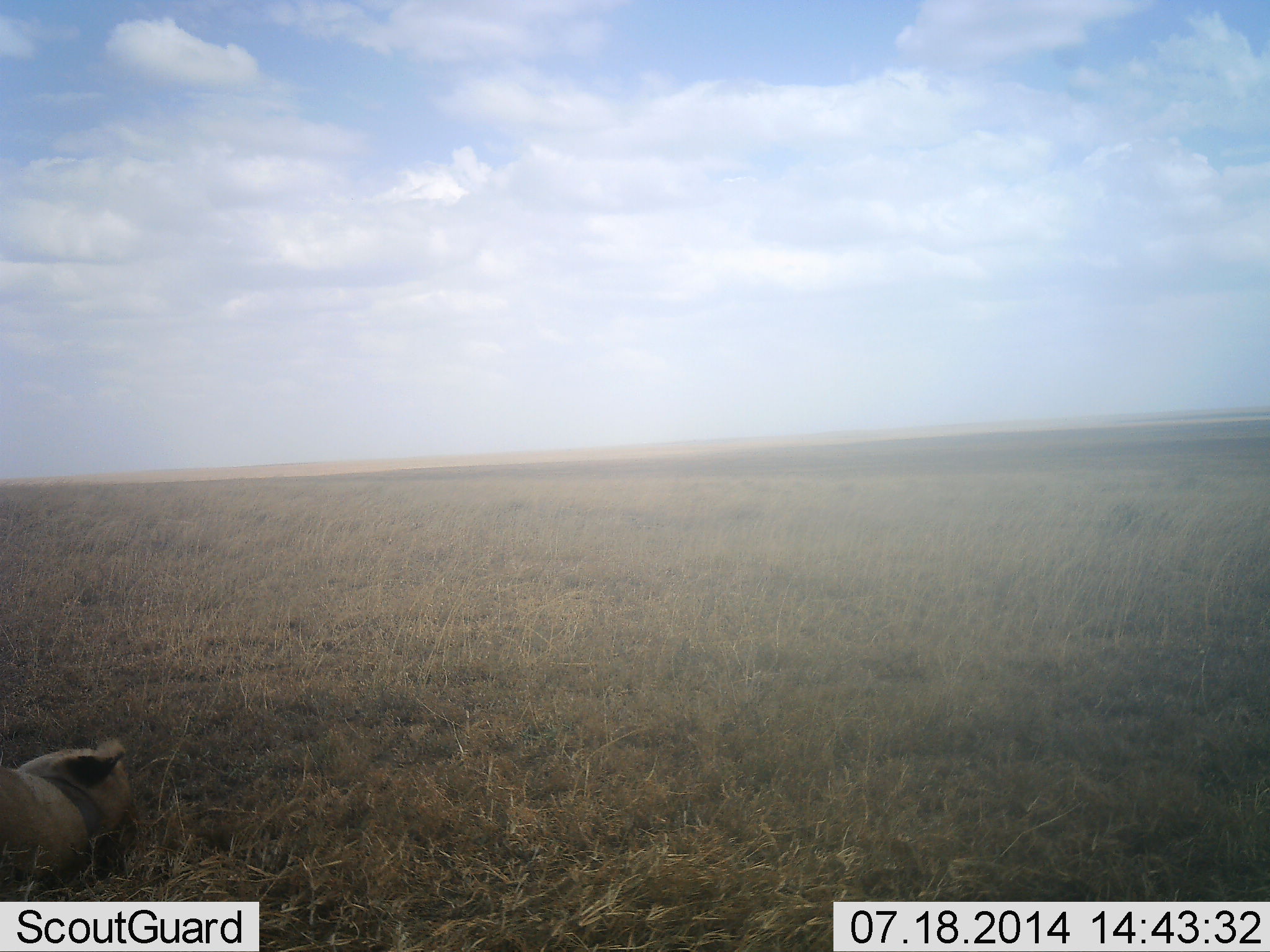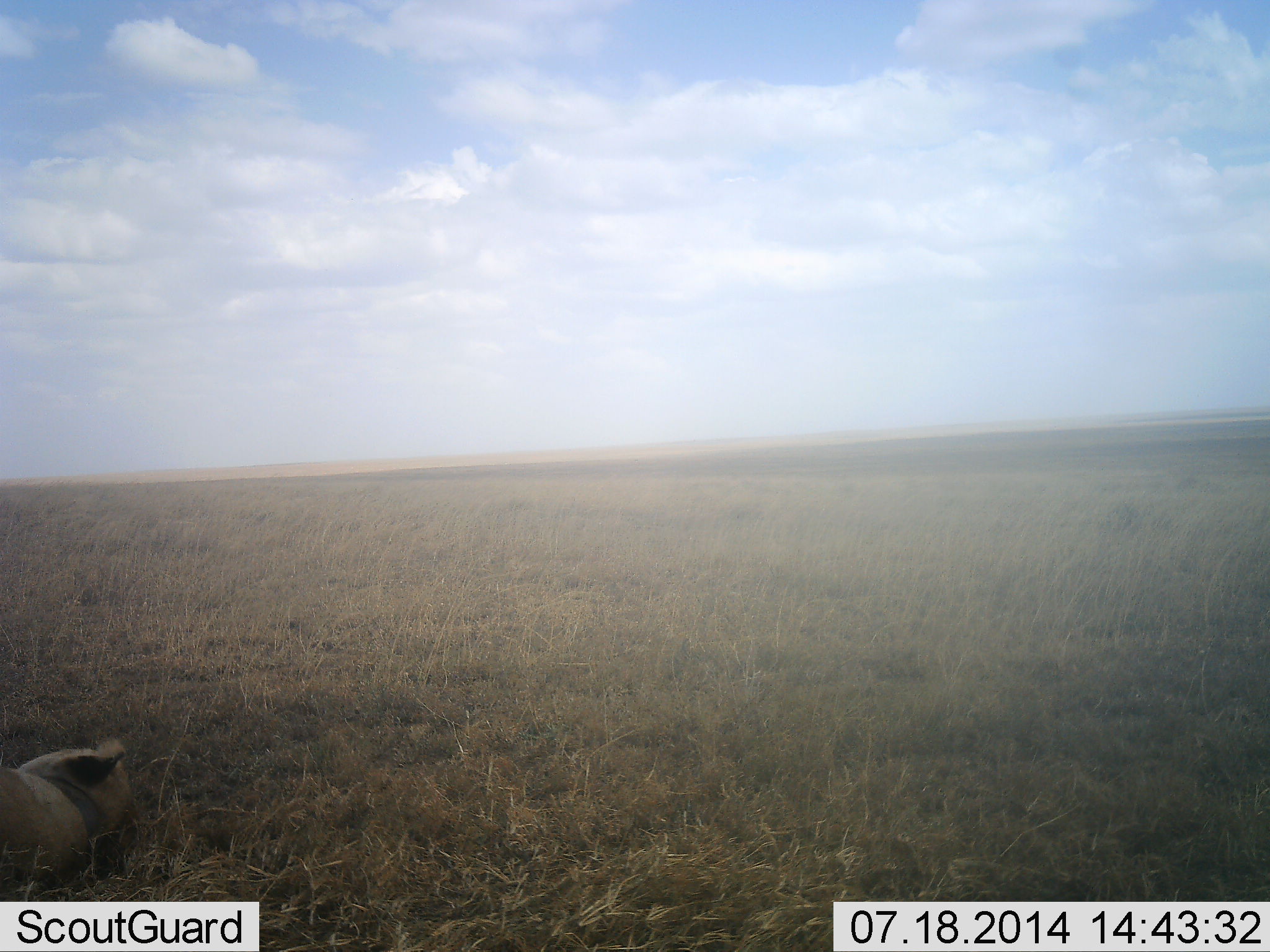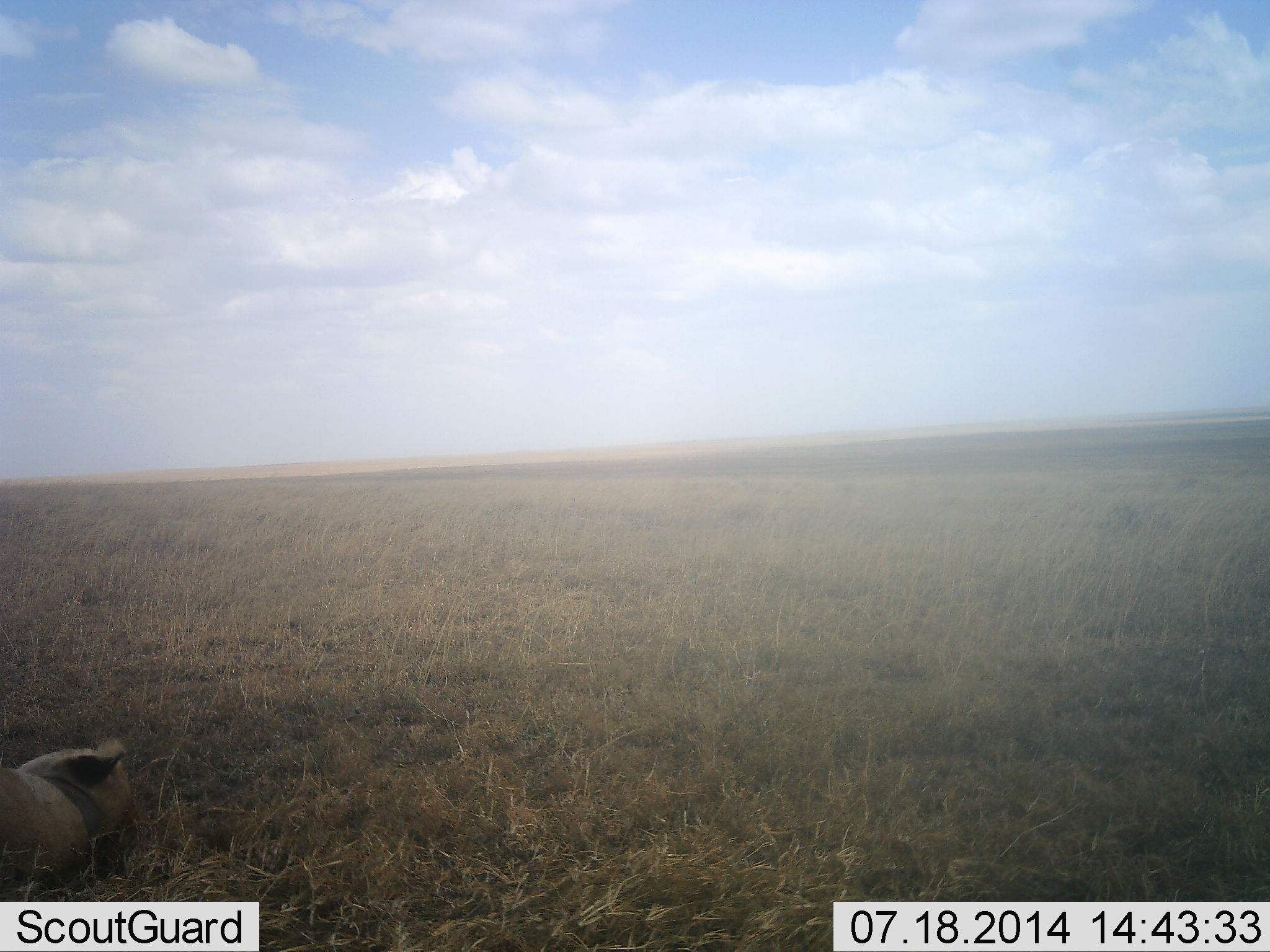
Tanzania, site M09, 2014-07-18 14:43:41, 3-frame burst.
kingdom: Animalia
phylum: Chordata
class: Mammalia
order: Carnivora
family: Felidae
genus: Panthera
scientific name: Panthera leo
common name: lion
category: lionfemale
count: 1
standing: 0%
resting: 100%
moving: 0%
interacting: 0%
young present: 0%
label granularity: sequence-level